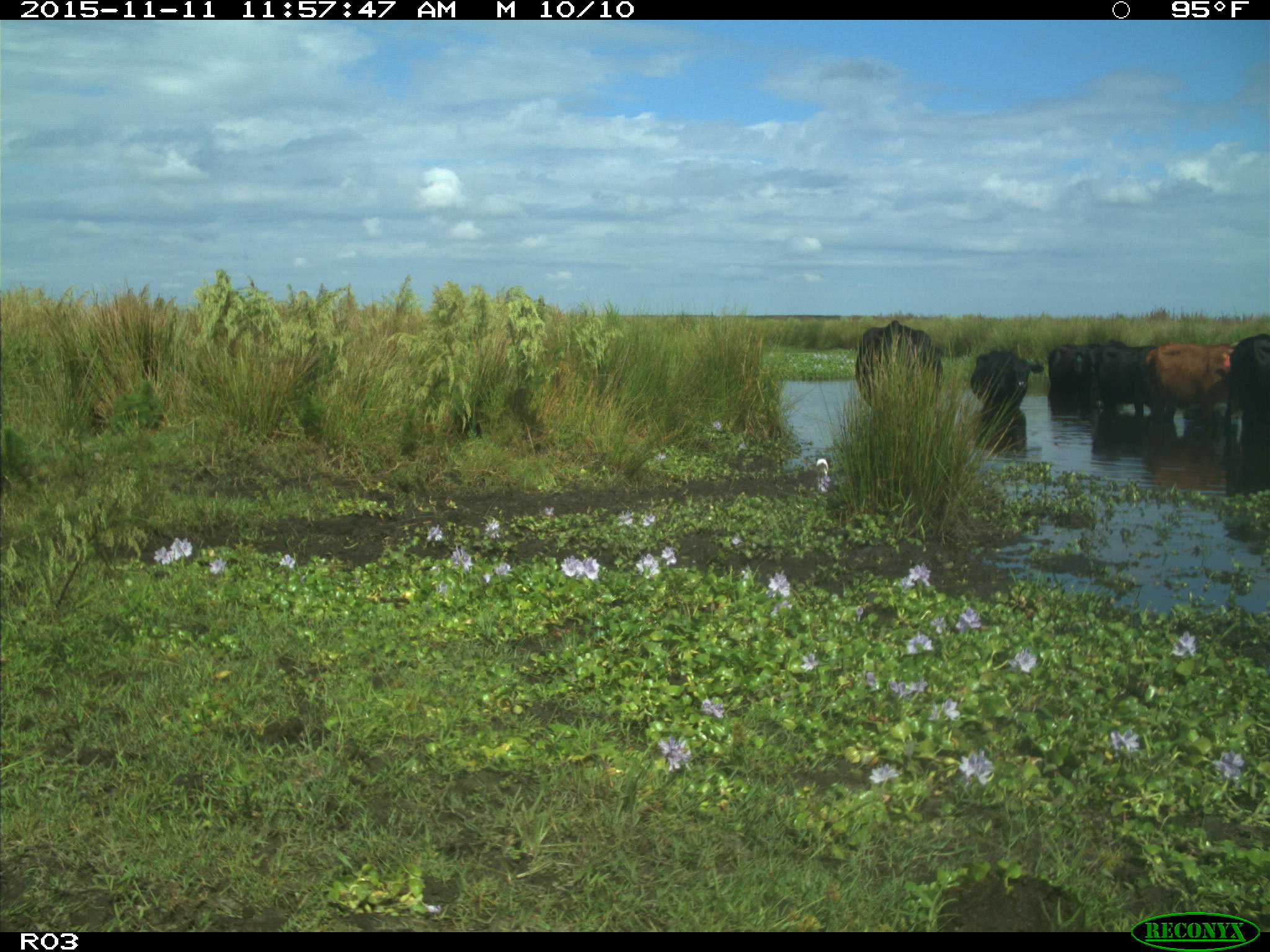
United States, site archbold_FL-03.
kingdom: Animalia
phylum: Chordata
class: Mammalia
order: Artiodactyla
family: Bovidae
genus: Bos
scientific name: Bos taurus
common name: domestic cow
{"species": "Bos taurus (domestic cow)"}